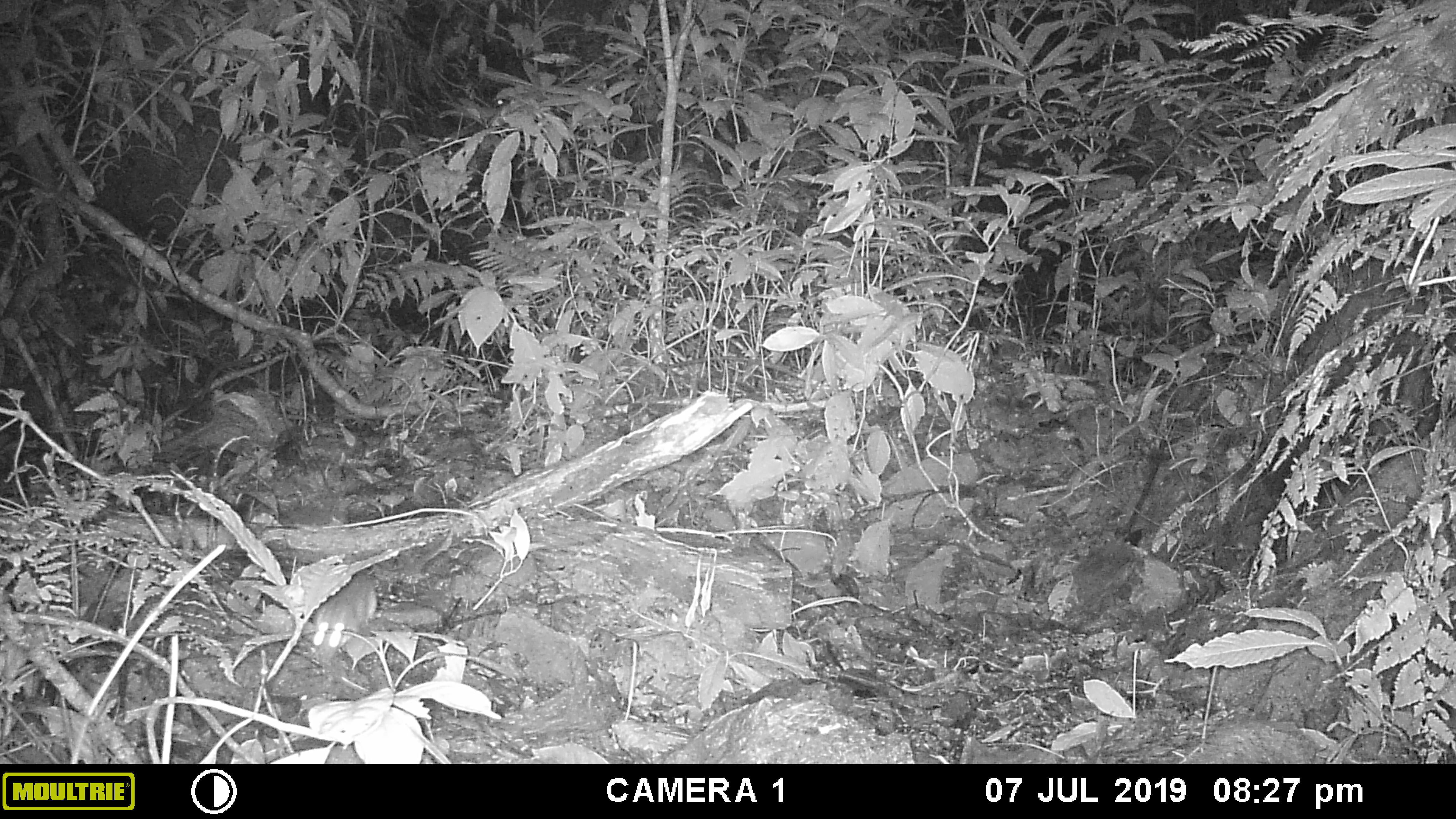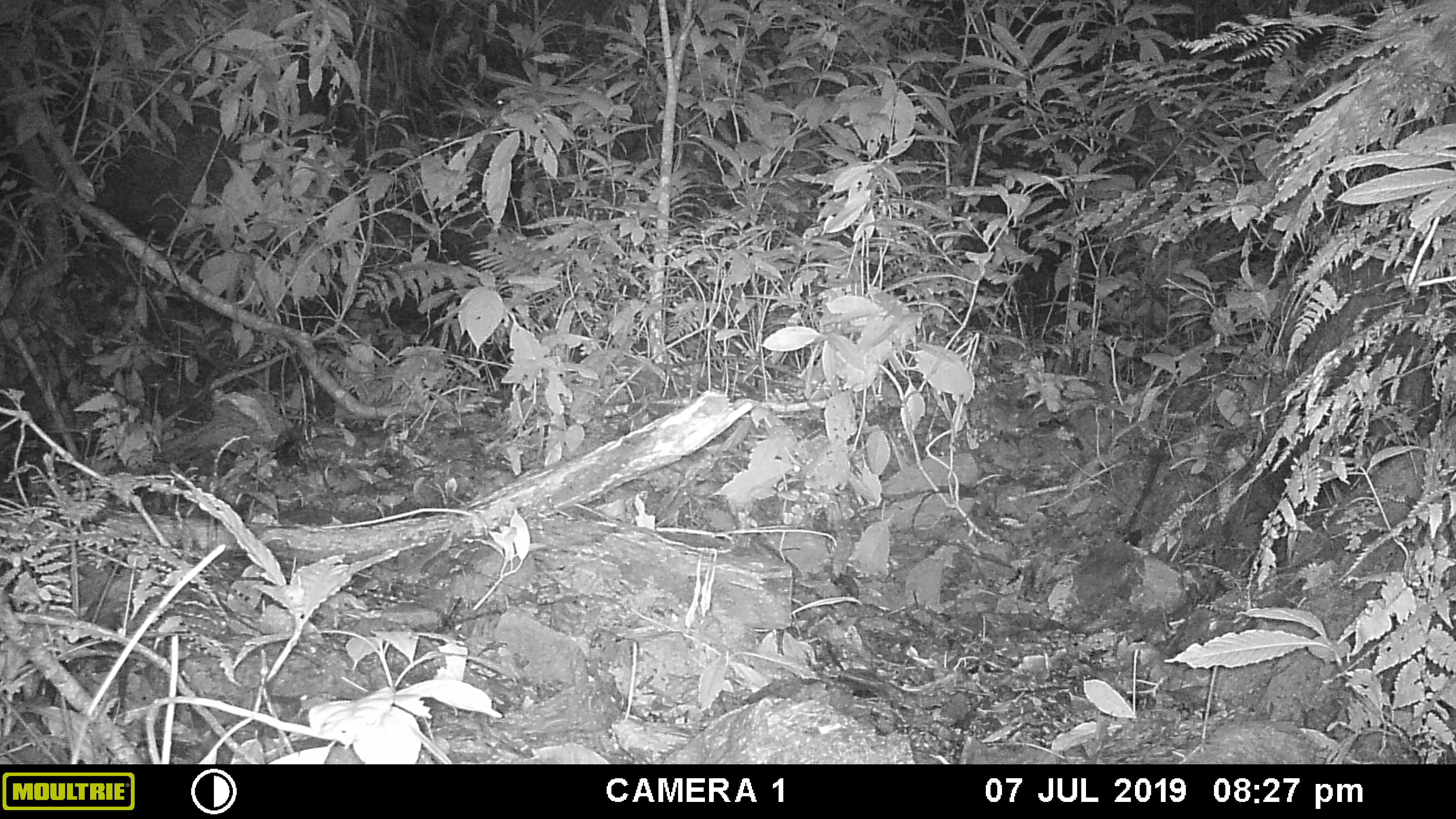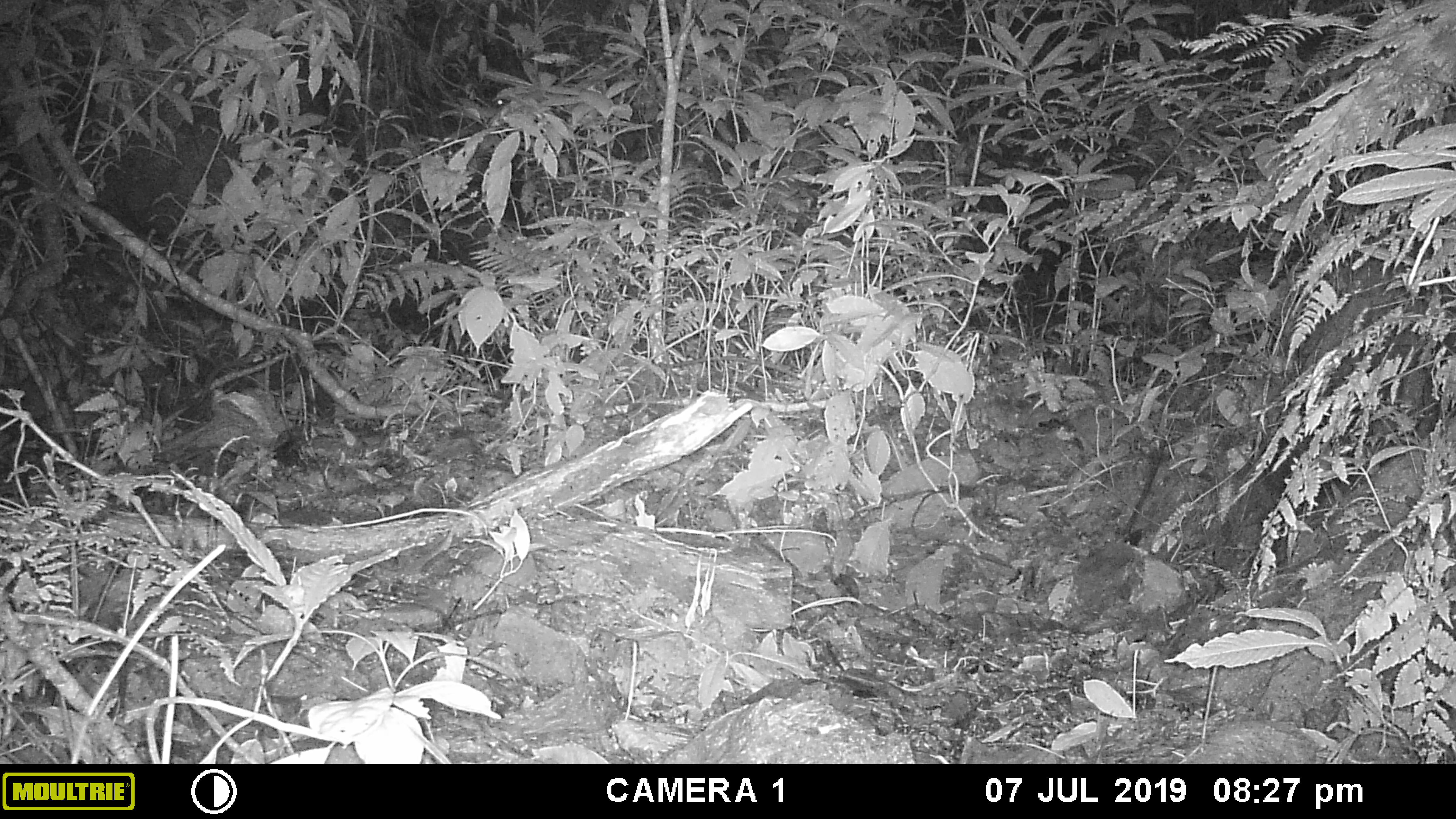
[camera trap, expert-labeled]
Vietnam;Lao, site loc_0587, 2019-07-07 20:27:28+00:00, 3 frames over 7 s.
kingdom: Animalia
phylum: Chordata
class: Mammalia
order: Rodentia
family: Muridae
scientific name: Muridae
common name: old-world mice and rats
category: unidentified murid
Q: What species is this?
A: Unidentified murid (old-world mice and rats) (Muridae).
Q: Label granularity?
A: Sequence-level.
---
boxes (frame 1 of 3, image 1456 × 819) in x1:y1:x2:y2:
unidentified murid: 309:575:378:666